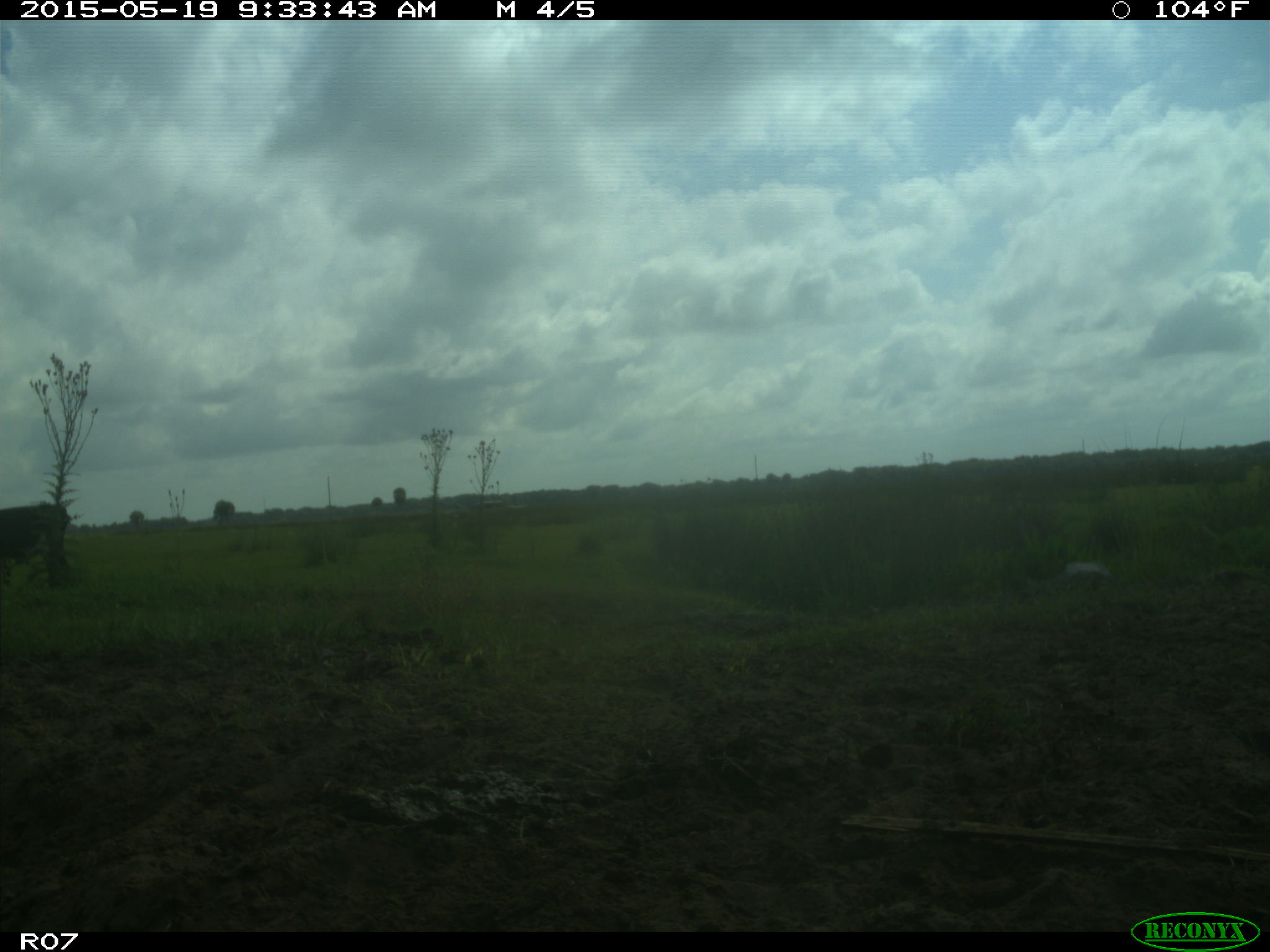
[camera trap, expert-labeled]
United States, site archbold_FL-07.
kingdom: Animalia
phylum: Chordata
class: Mammalia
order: Artiodactyla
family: Bovidae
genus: Bos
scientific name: Bos taurus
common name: domestic cow